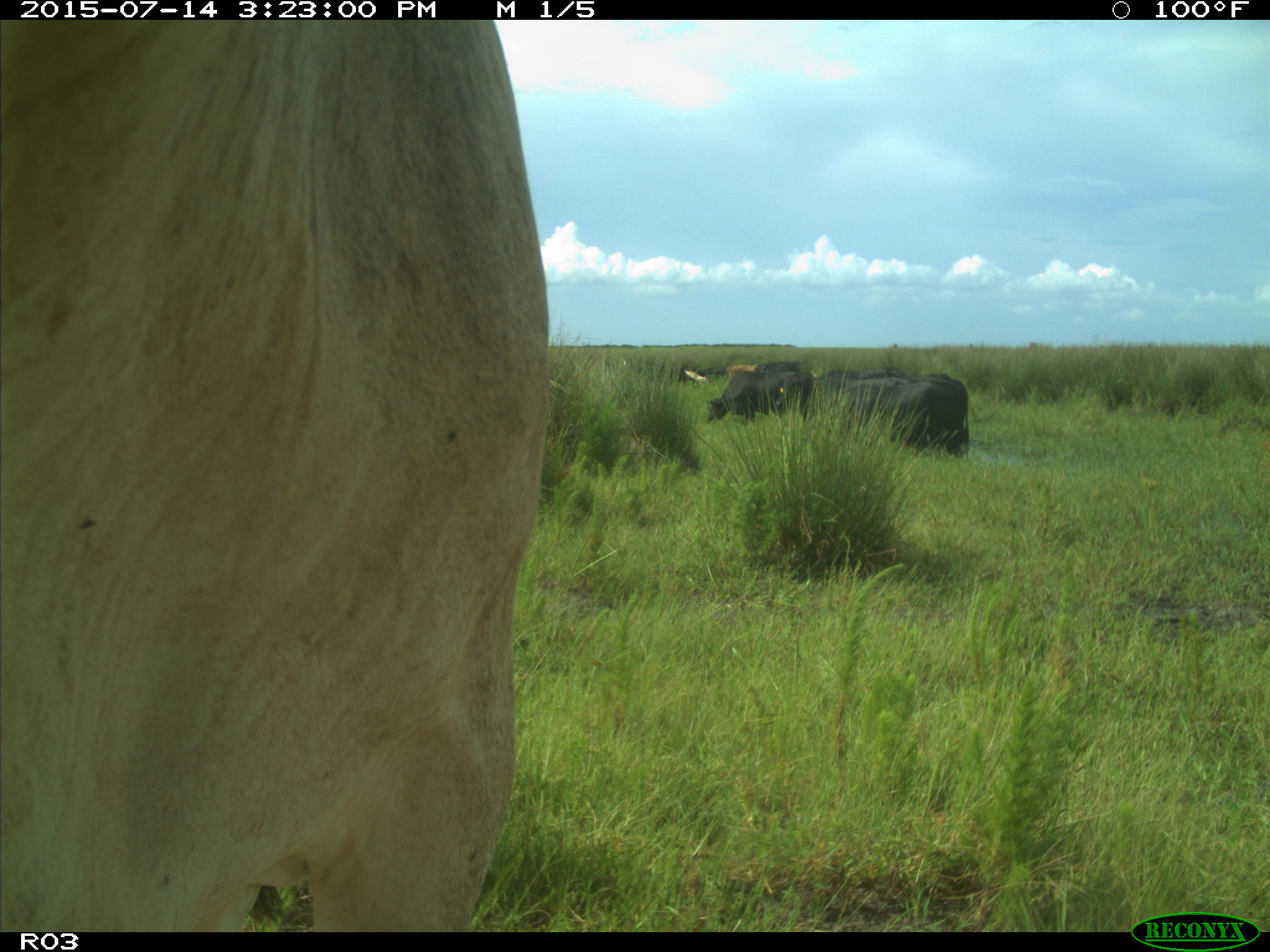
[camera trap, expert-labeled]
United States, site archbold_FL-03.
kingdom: Animalia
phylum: Chordata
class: Mammalia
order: Artiodactyla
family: Bovidae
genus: Bos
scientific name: Bos taurus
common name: domestic cow